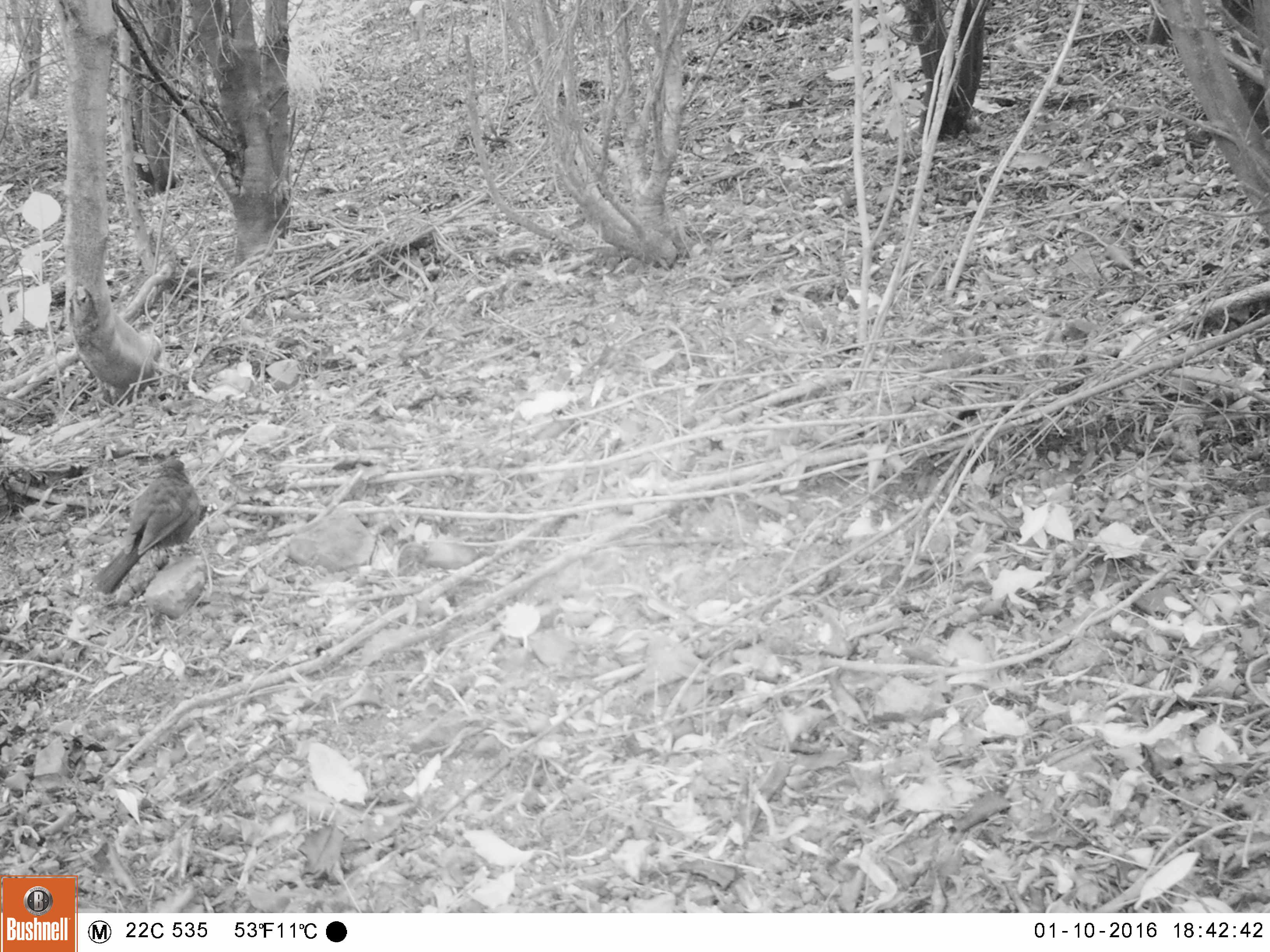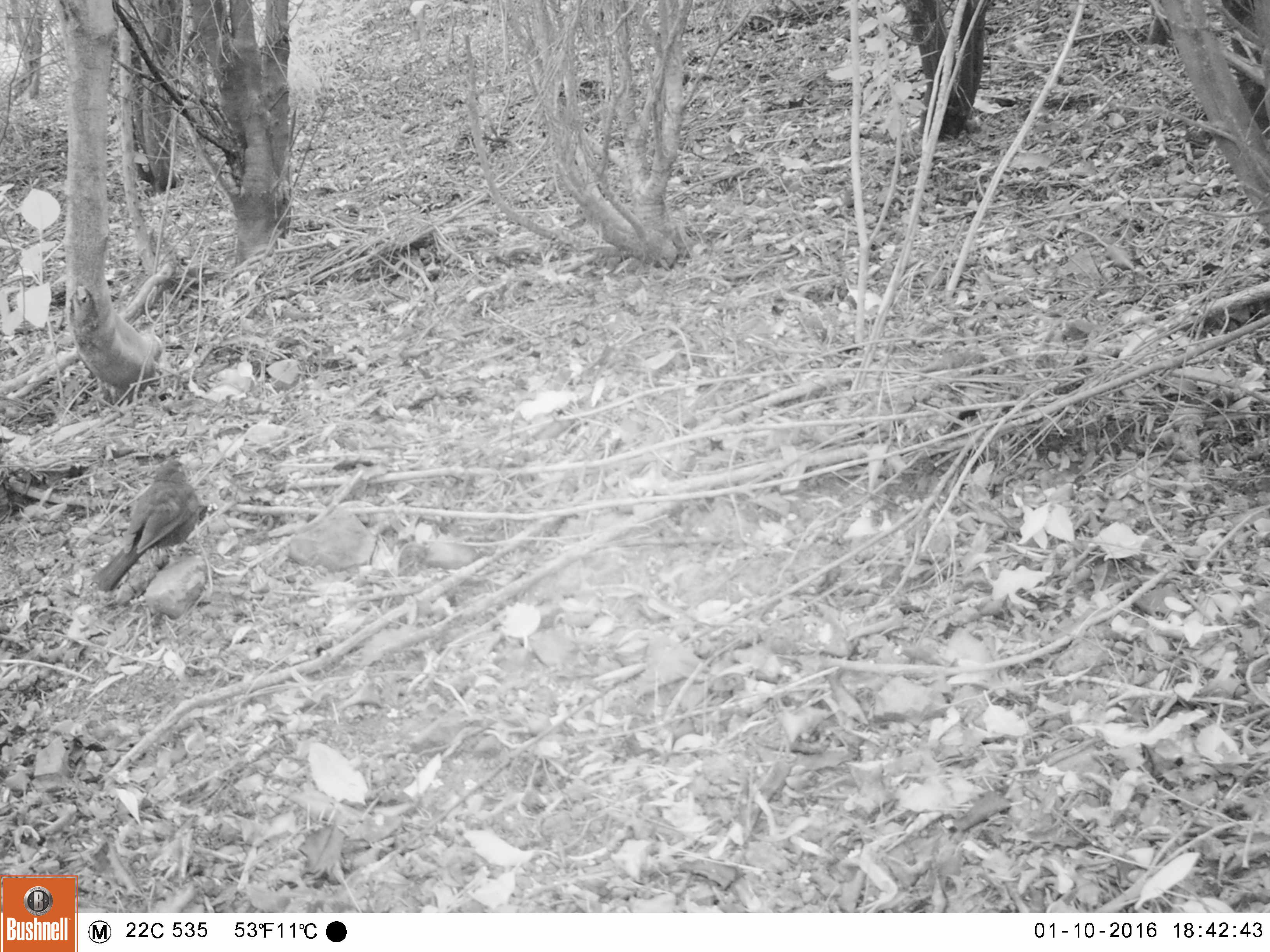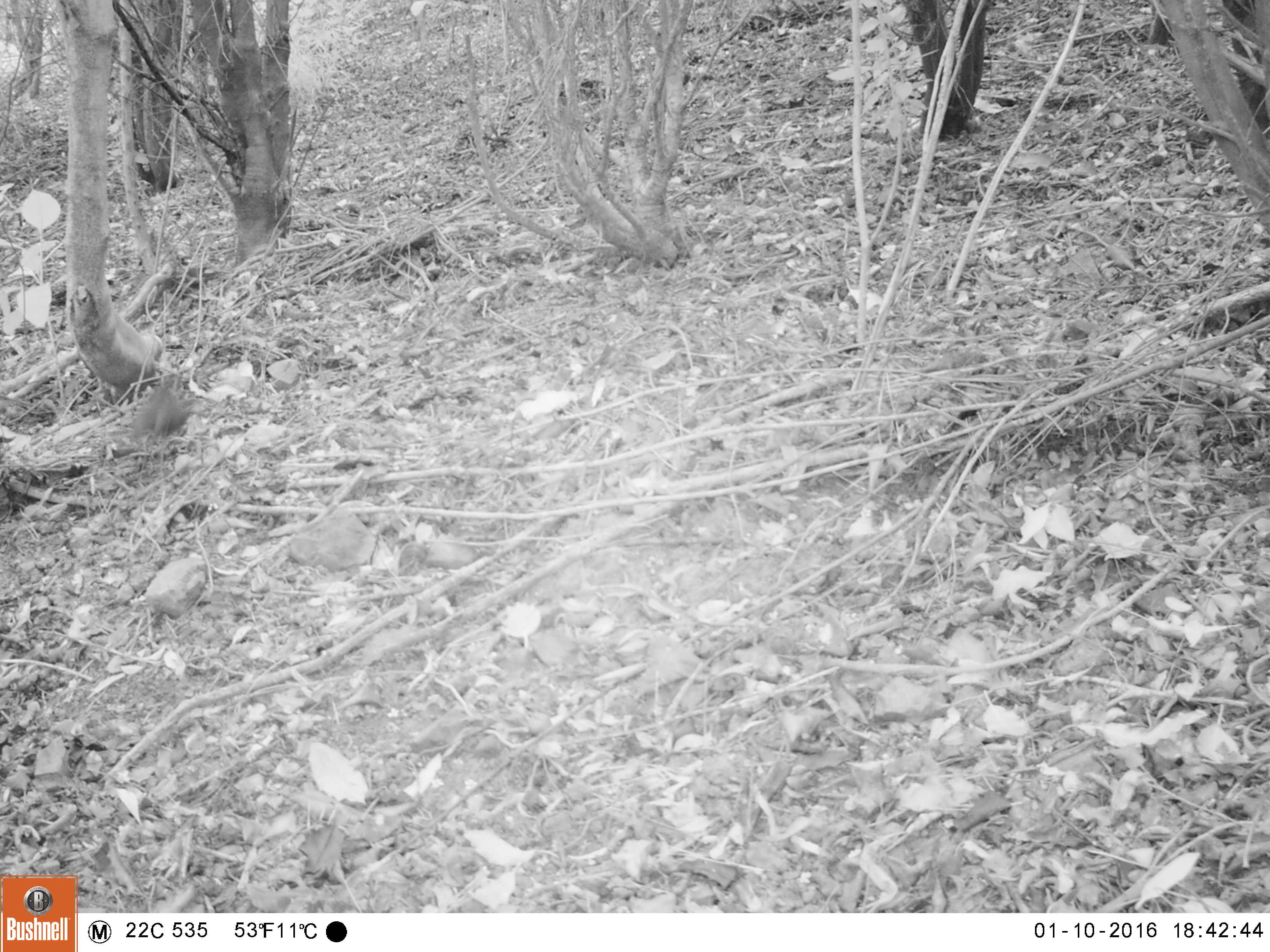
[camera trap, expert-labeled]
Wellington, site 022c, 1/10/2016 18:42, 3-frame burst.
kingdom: Animalia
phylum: Chordata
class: Aves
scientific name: Aves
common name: bird